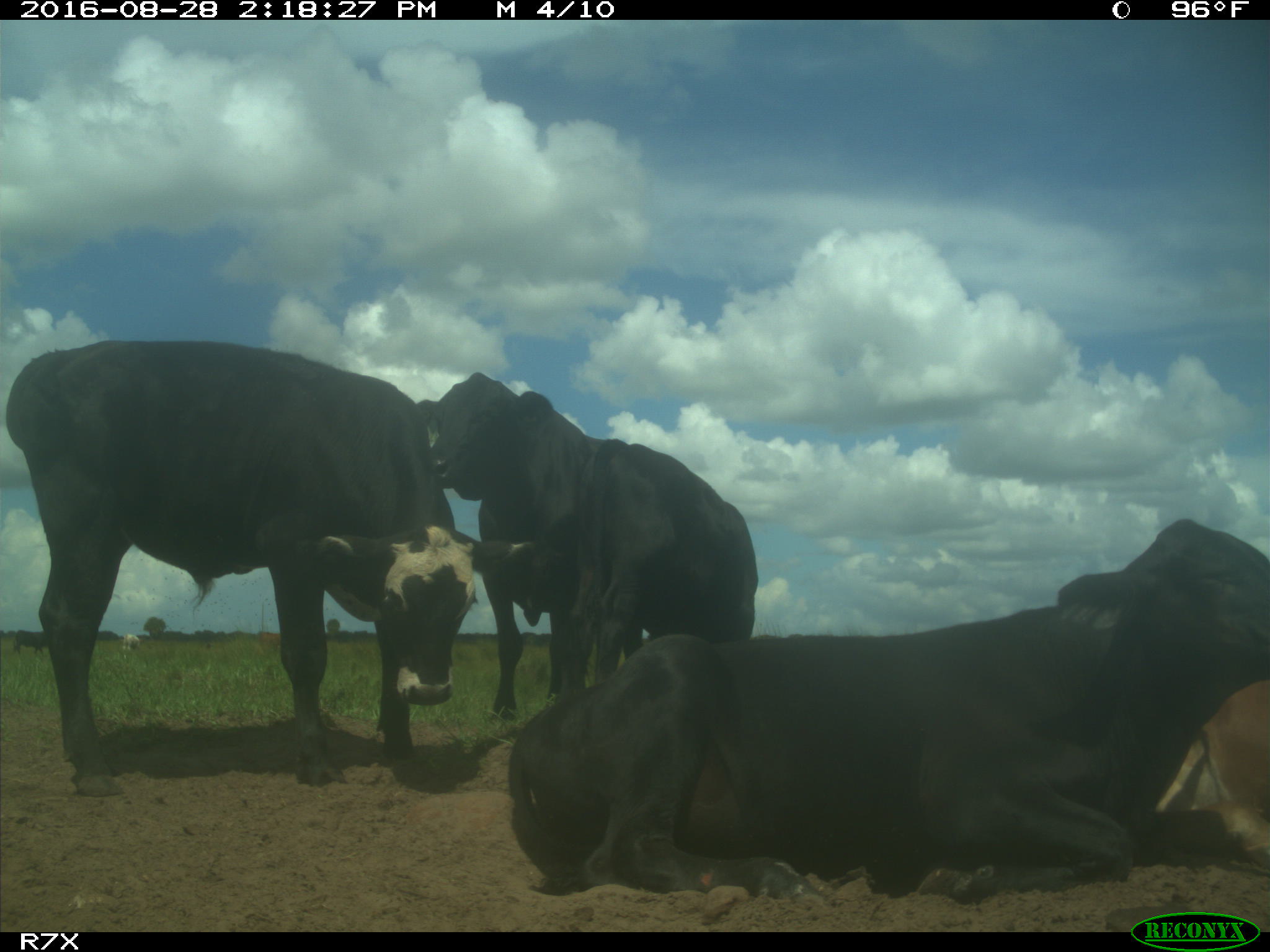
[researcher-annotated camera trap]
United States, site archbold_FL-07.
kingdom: Animalia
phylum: Chordata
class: Mammalia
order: Artiodactyla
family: Bovidae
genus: Bos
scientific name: Bos taurus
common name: domestic cow